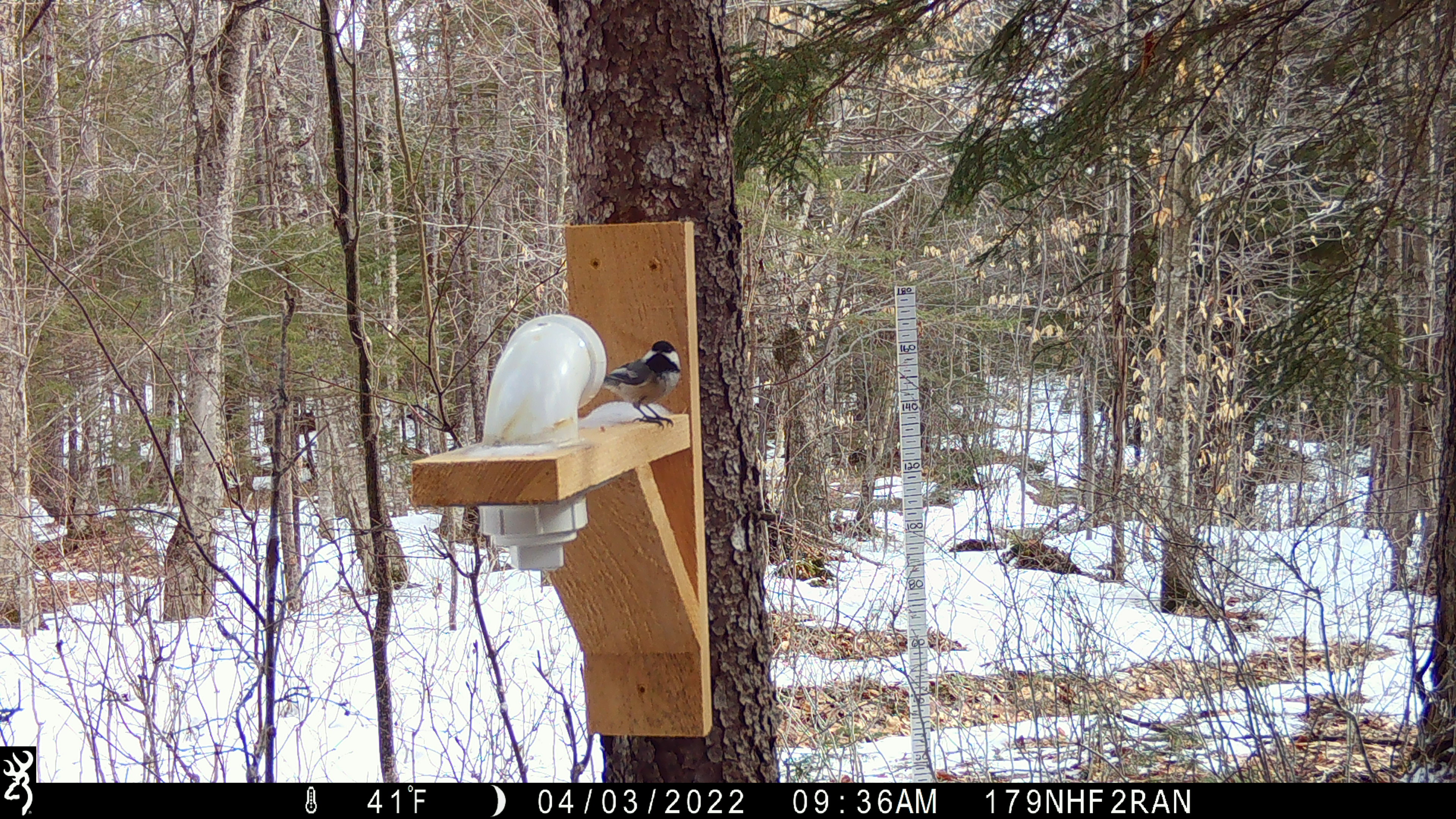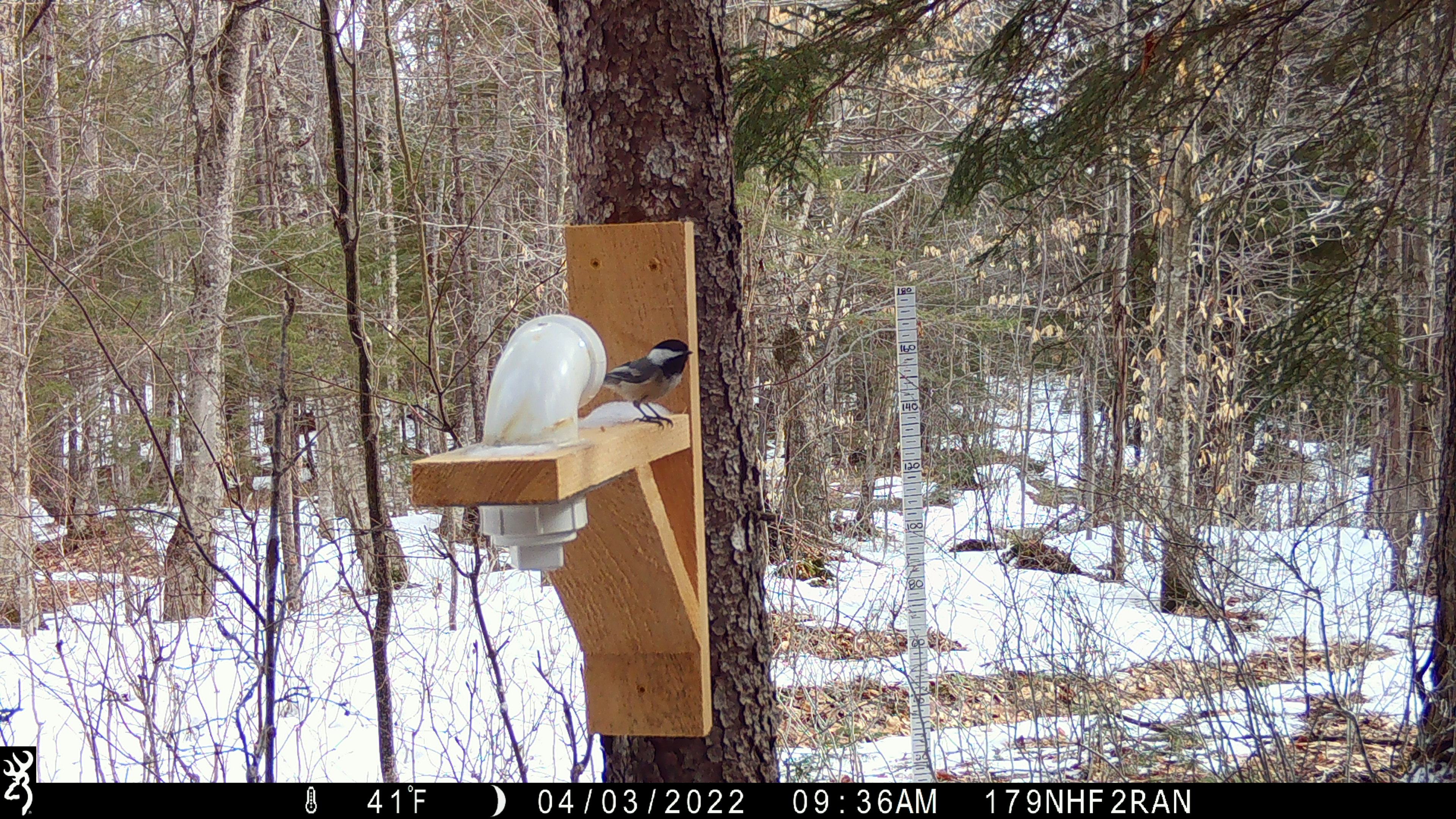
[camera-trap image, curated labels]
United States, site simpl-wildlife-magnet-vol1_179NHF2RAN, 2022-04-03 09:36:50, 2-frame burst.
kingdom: Animalia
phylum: Chordata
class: Aves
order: Passeriformes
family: Paridae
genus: Poecile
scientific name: Poecile atricapillus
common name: black-capped chickadee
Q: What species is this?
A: Black-capped chickadee (Poecile atricapillus).